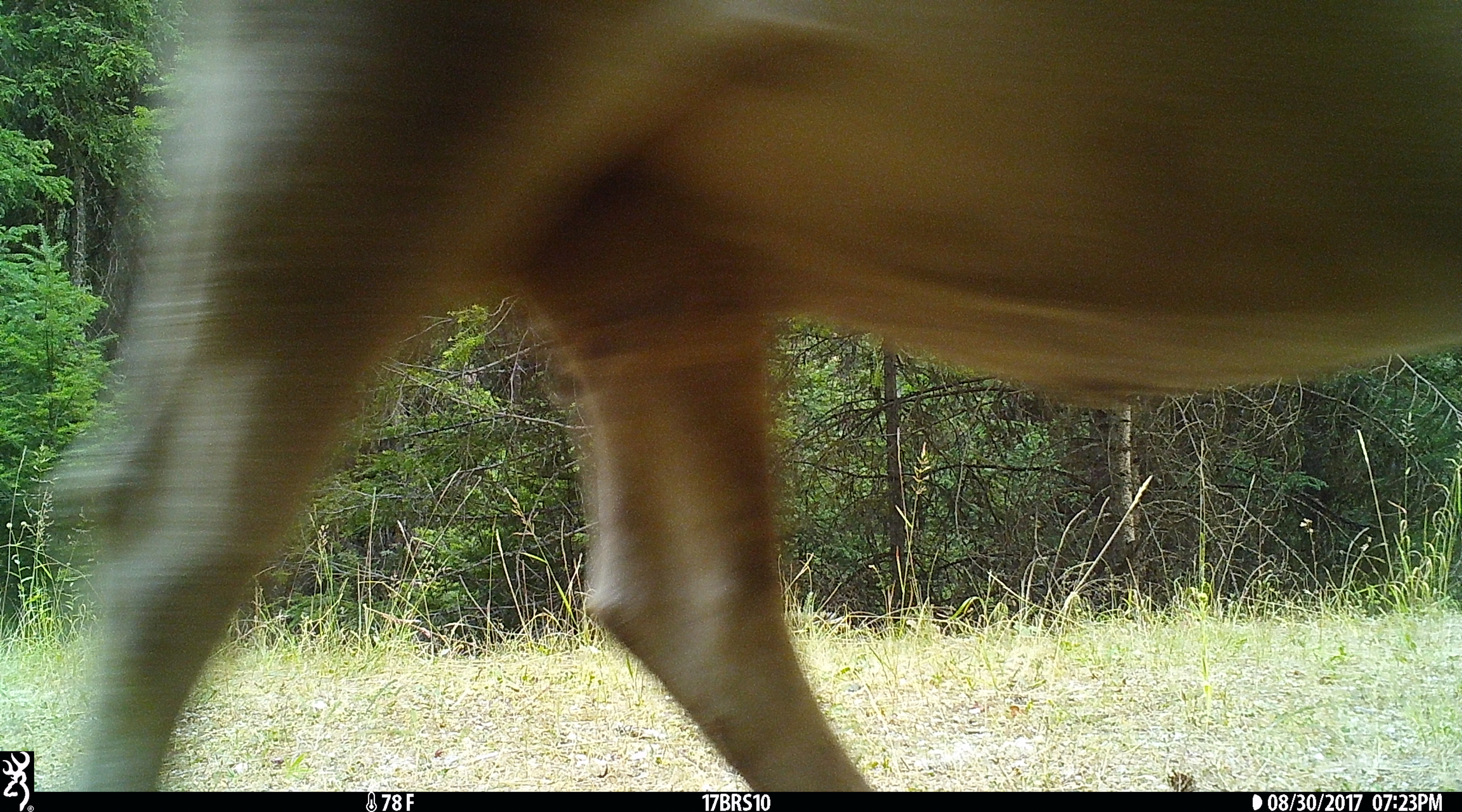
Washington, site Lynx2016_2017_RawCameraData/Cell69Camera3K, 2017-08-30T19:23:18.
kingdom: Animalia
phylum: Chordata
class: Mammalia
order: Artiodactyla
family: Bovidae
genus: Bos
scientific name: Bos taurus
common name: domestic cattle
Domestic cattle (Bos taurus). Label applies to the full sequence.